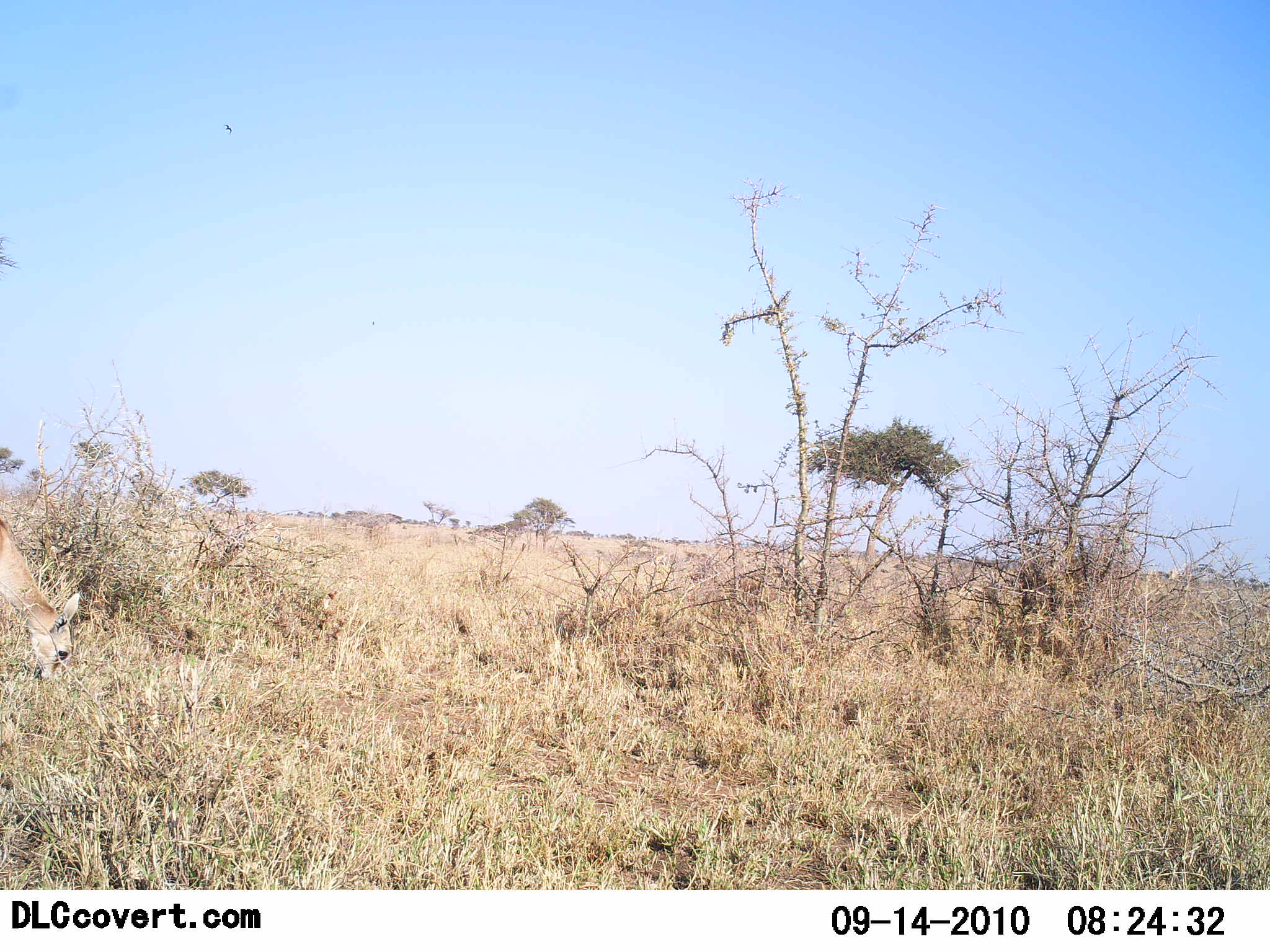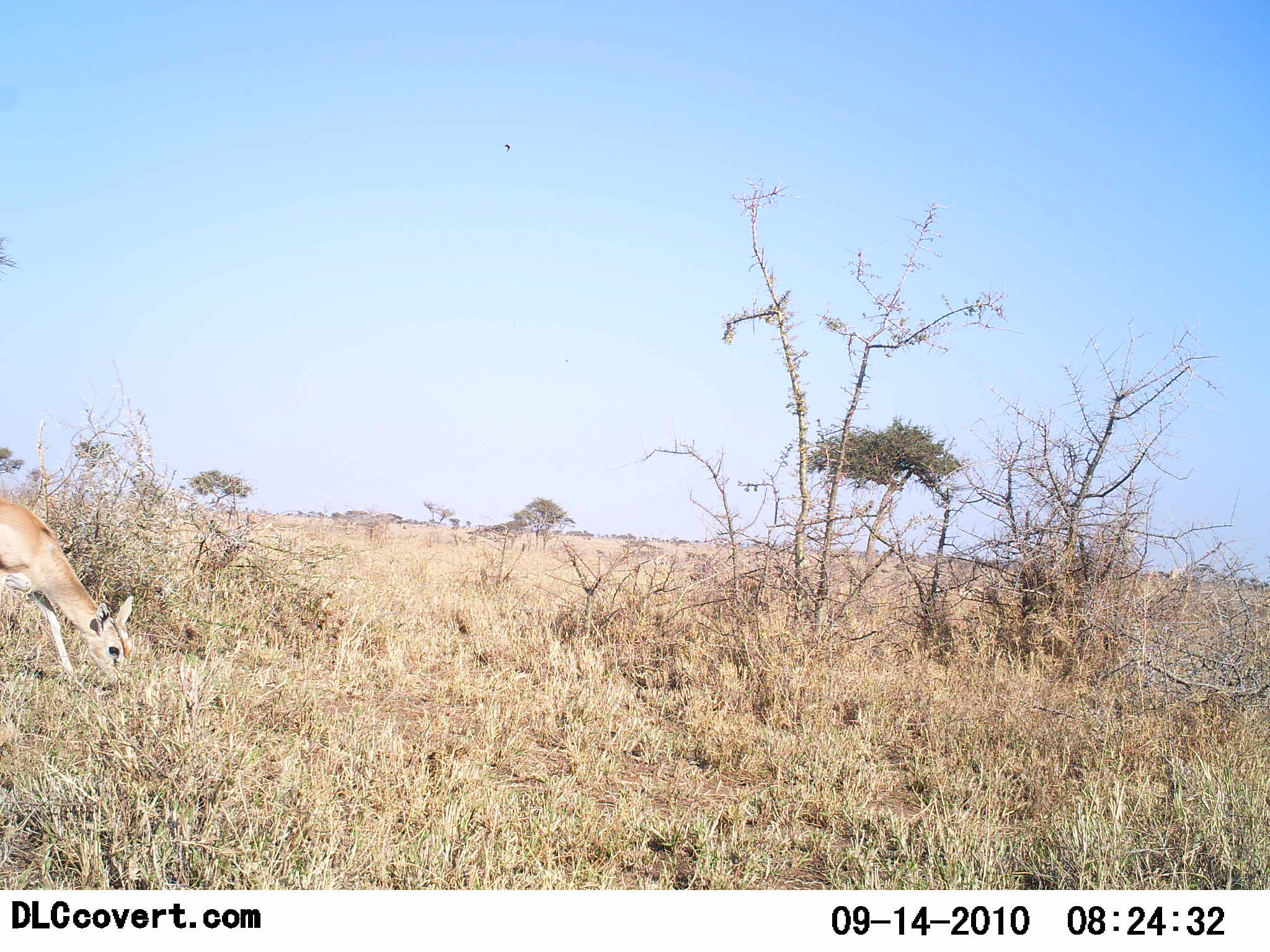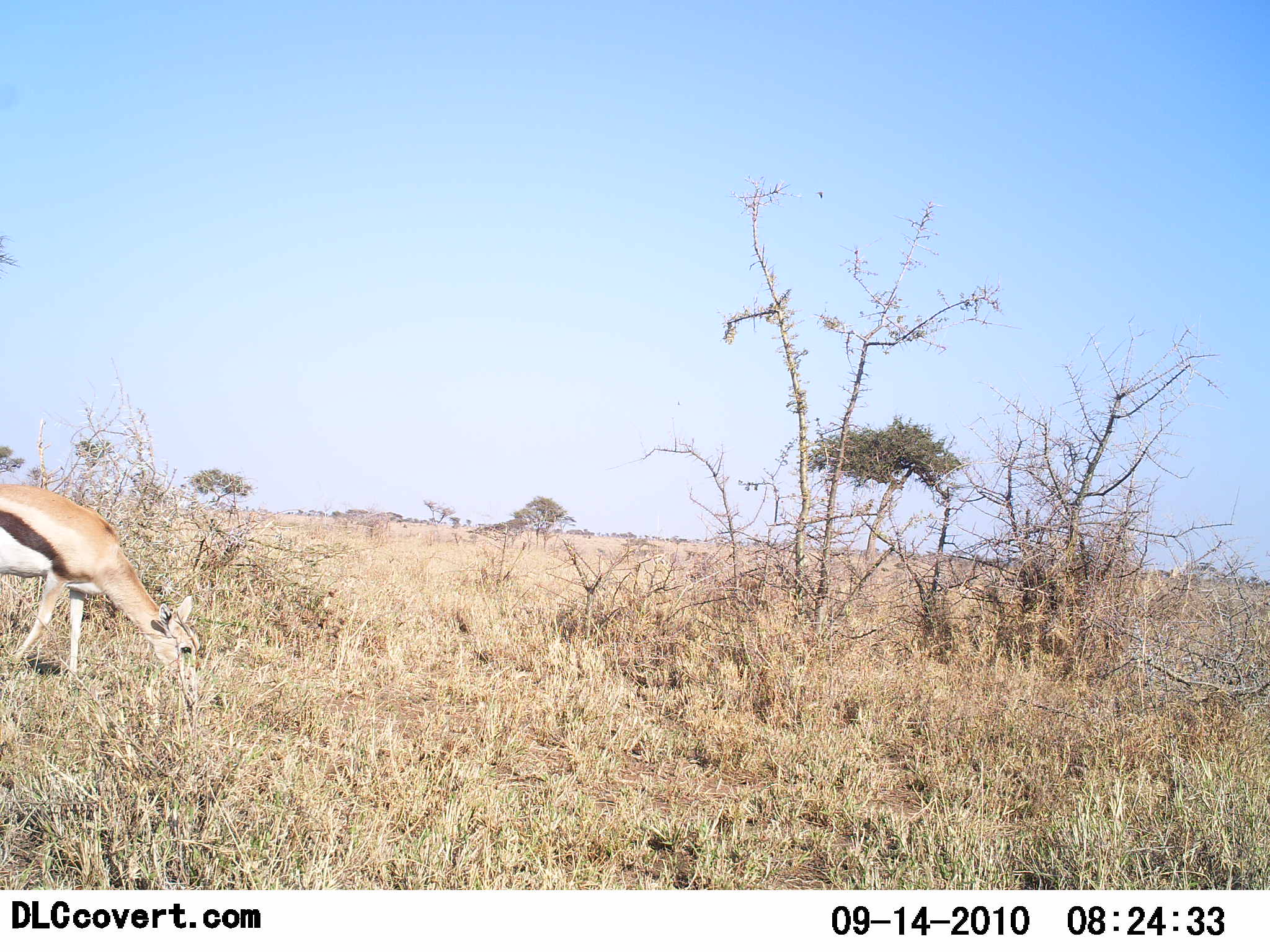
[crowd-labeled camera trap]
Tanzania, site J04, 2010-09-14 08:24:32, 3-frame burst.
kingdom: Animalia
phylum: Chordata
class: Mammalia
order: Artiodactyla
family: Bovidae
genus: Eudorcas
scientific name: Eudorcas thomsonii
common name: thomson's gazelle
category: gazellethomsons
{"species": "gazellethomsons (thomson's gazelle) (Eudorcas thomsonii)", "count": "1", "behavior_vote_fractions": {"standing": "9%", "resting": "0%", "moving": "9%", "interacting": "0%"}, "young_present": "0%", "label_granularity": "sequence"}